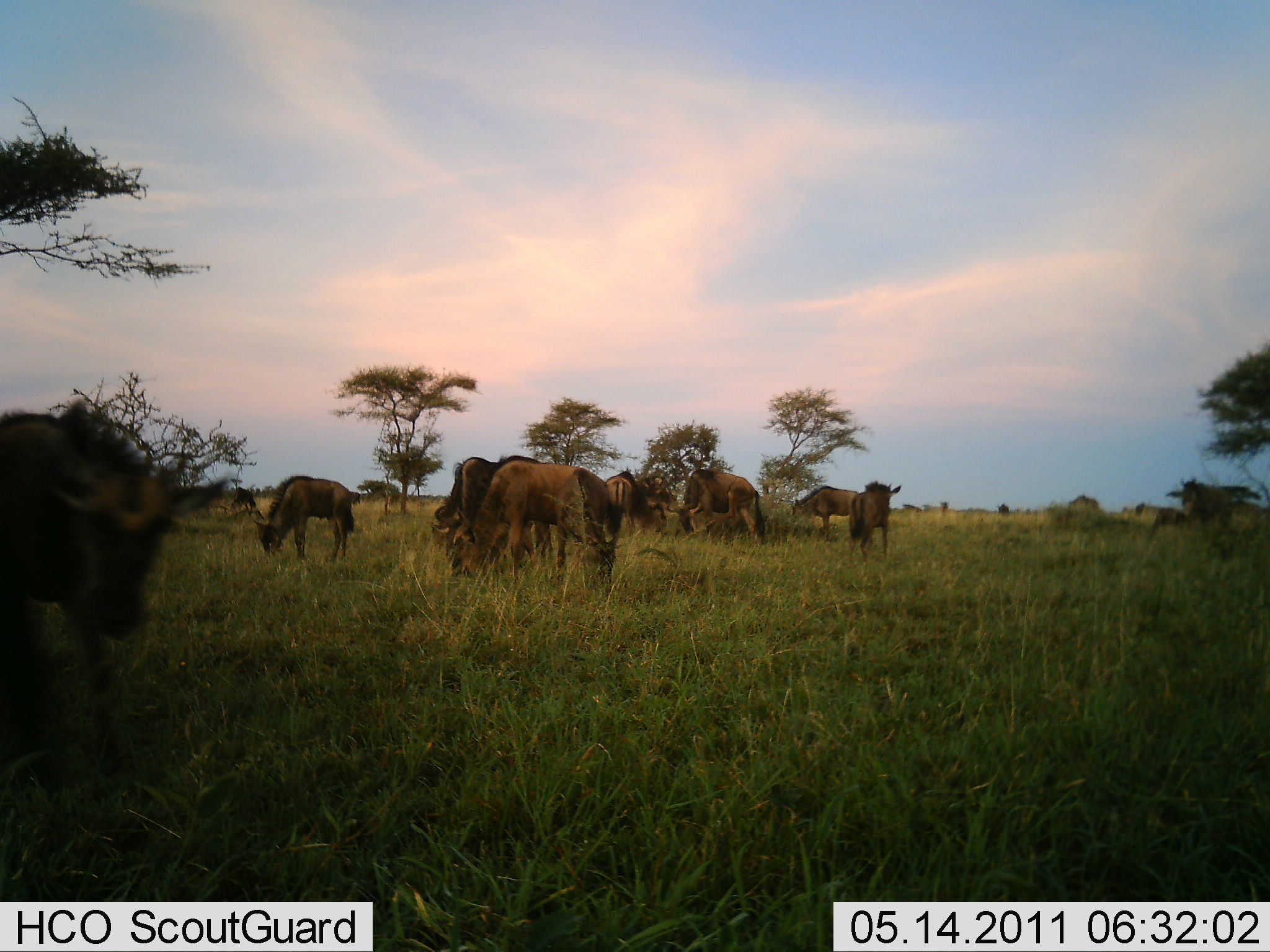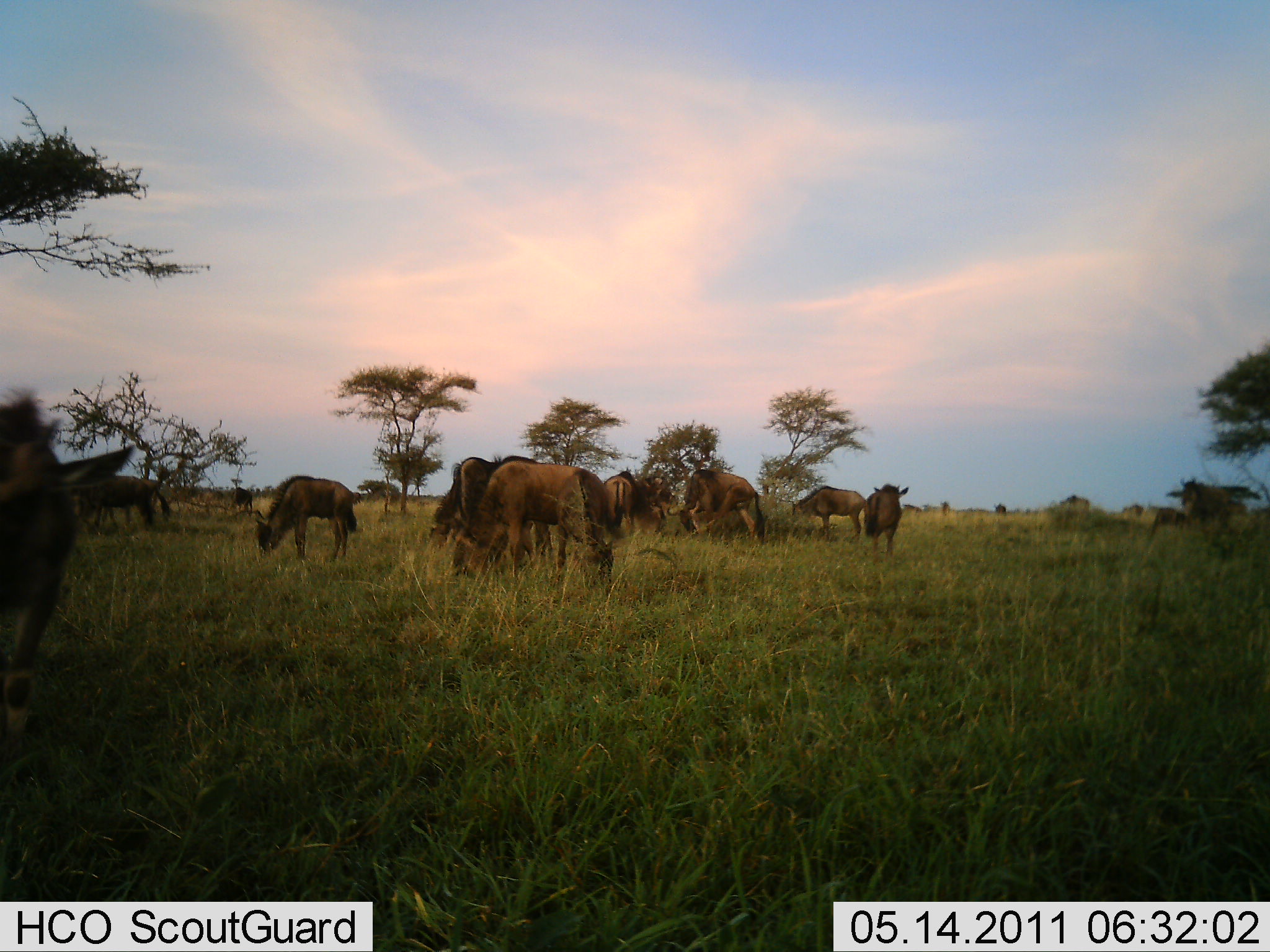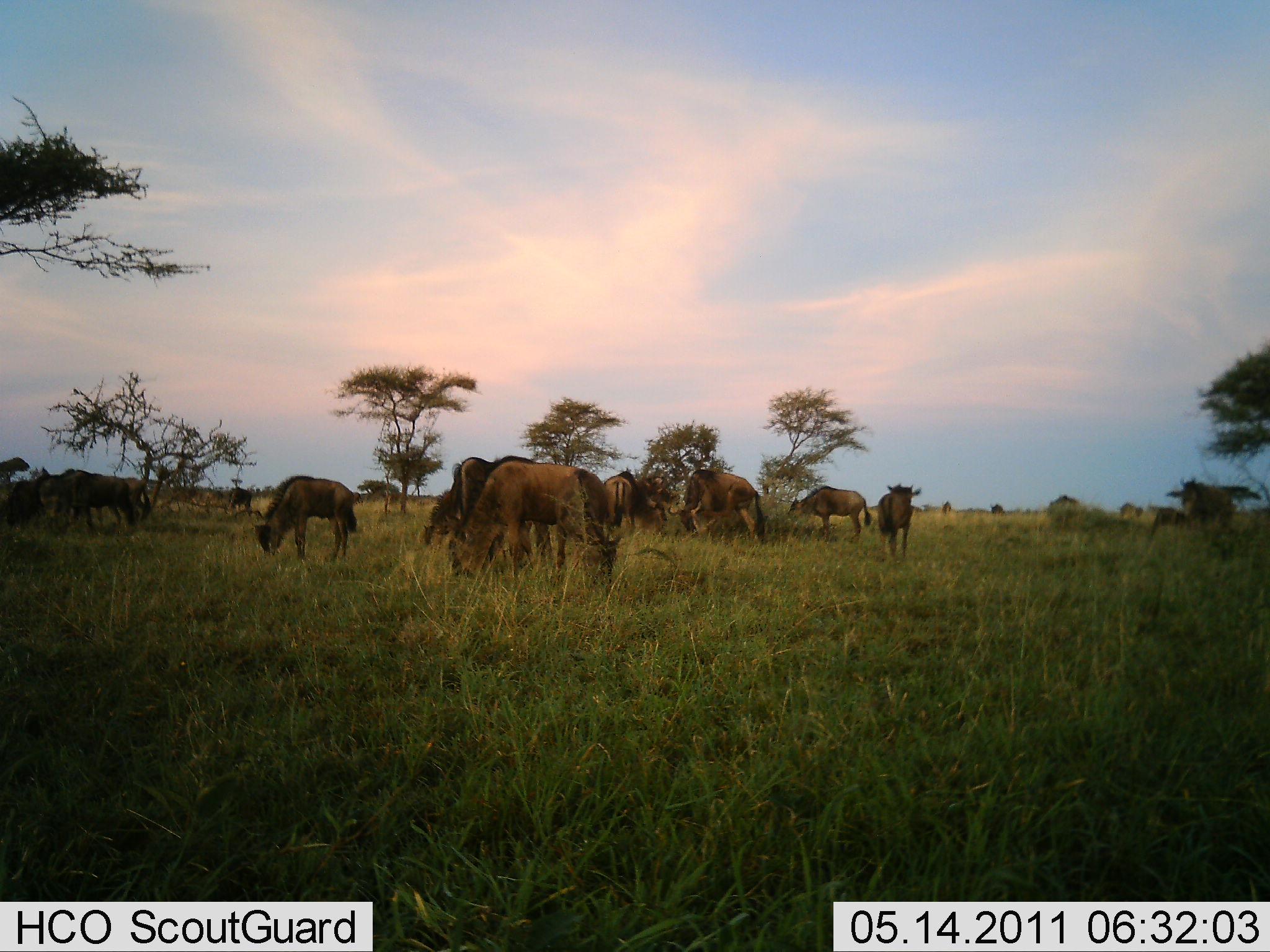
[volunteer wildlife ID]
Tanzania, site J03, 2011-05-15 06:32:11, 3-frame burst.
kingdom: Animalia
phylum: Chordata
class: Mammalia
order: Artiodactyla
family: Bovidae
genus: Connochaetes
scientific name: Connochaetes taurinus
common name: blue wildebeest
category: wildebeest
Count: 11-50.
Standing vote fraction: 73%.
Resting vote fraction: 0%.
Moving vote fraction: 55%.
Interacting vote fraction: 0%.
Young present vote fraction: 0%.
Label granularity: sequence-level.